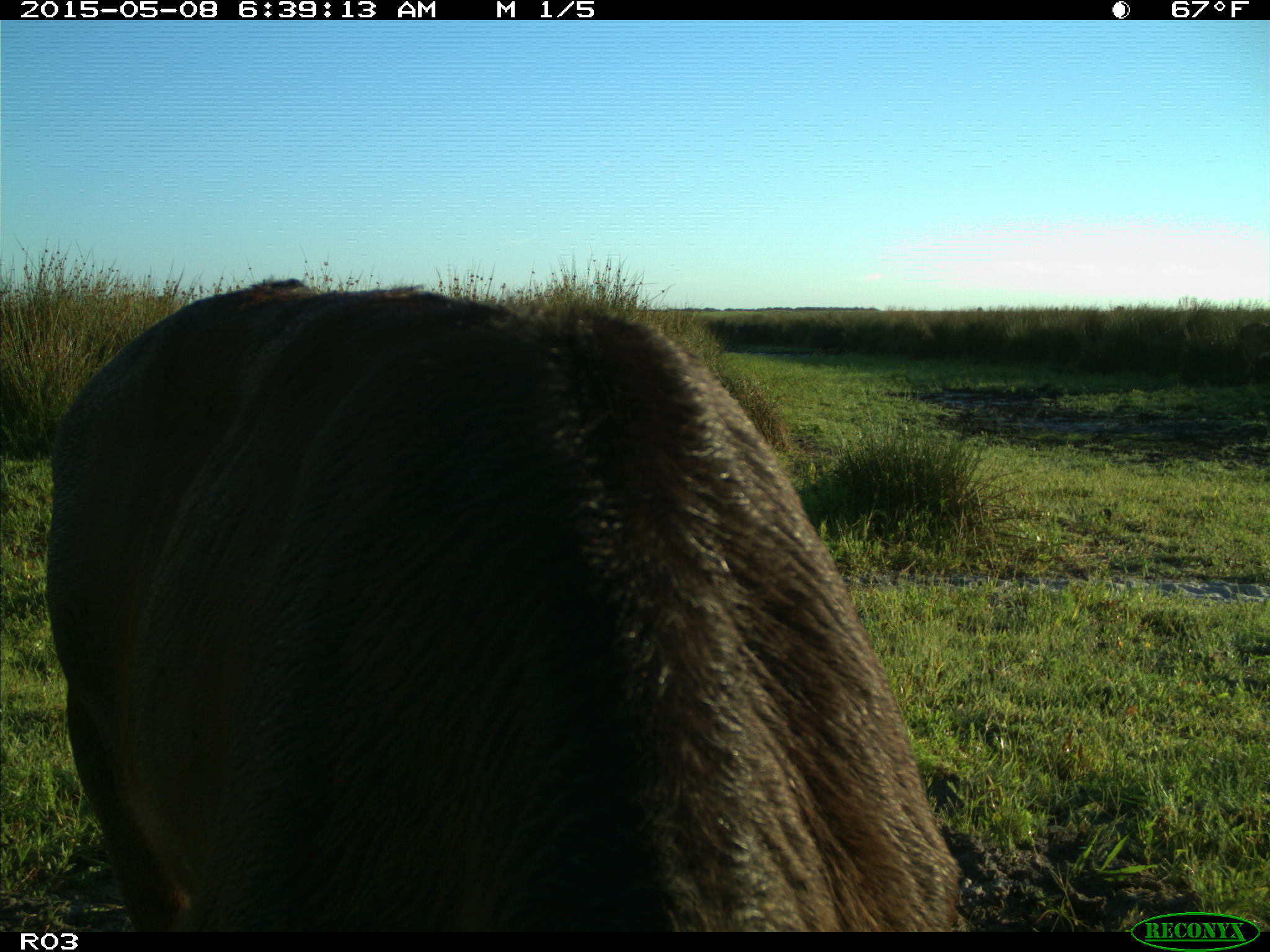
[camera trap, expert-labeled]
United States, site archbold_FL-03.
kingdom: Animalia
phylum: Chordata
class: Mammalia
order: Artiodactyla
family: Bovidae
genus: Bos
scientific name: Bos taurus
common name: domestic cow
Bos taurus (domestic cow).